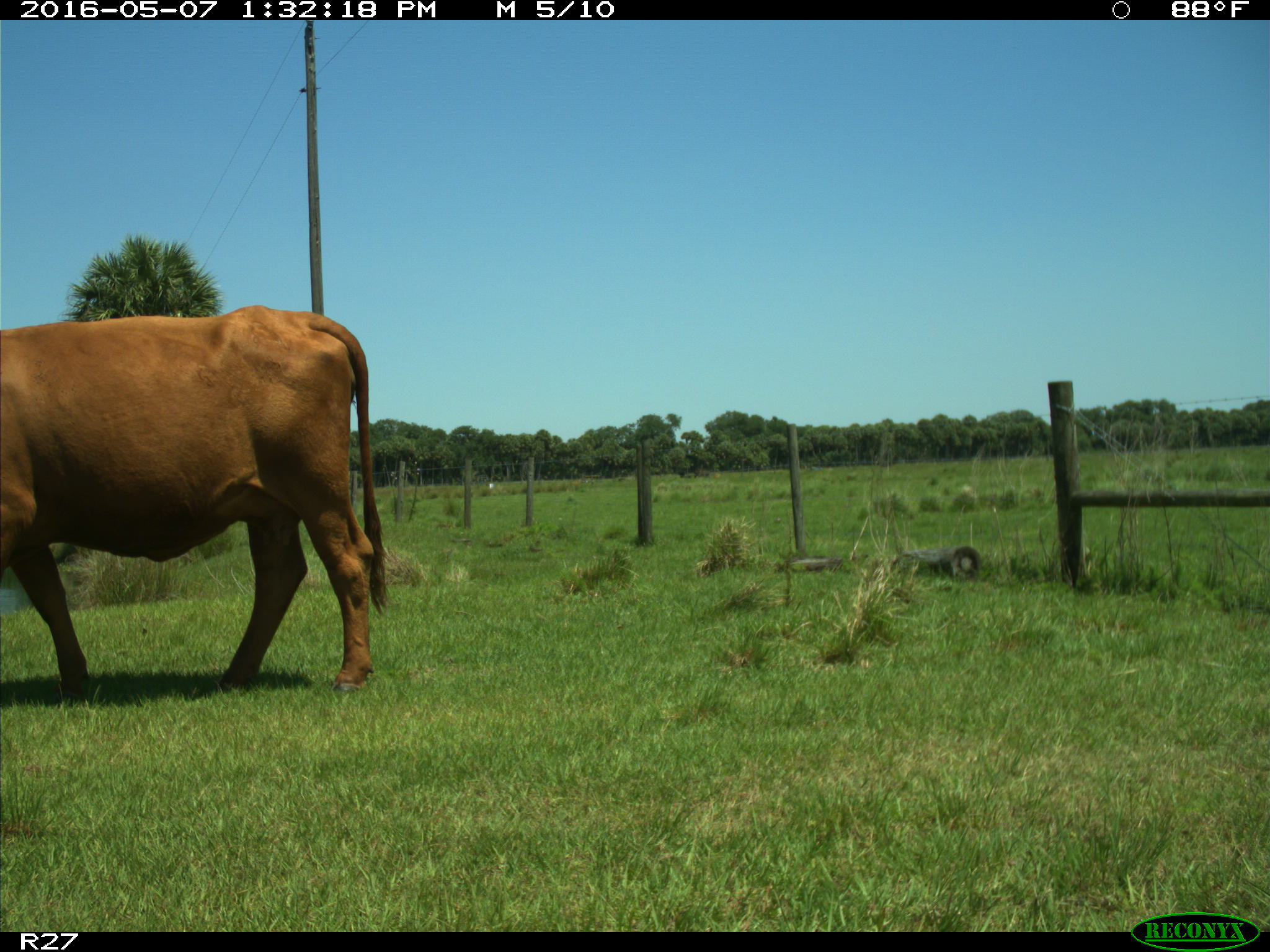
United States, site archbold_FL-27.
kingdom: Animalia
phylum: Chordata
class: Mammalia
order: Artiodactyla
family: Bovidae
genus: Bos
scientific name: Bos taurus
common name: domestic cow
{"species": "Bos taurus (domestic cow)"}